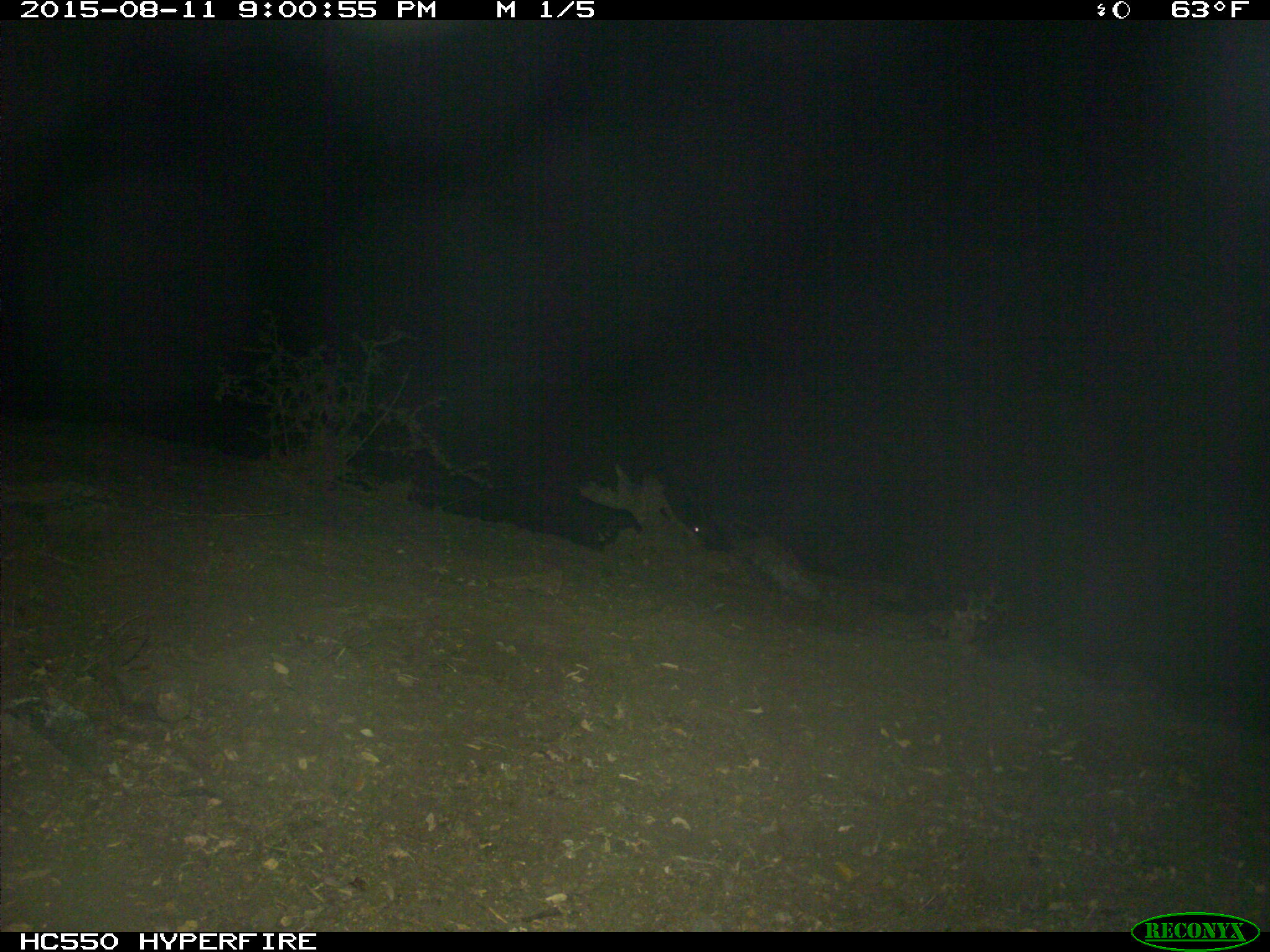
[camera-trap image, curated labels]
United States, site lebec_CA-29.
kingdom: Animalia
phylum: Chordata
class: Mammalia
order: Artiodactyla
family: Suidae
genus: Sus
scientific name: Sus scrofa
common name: wild boar